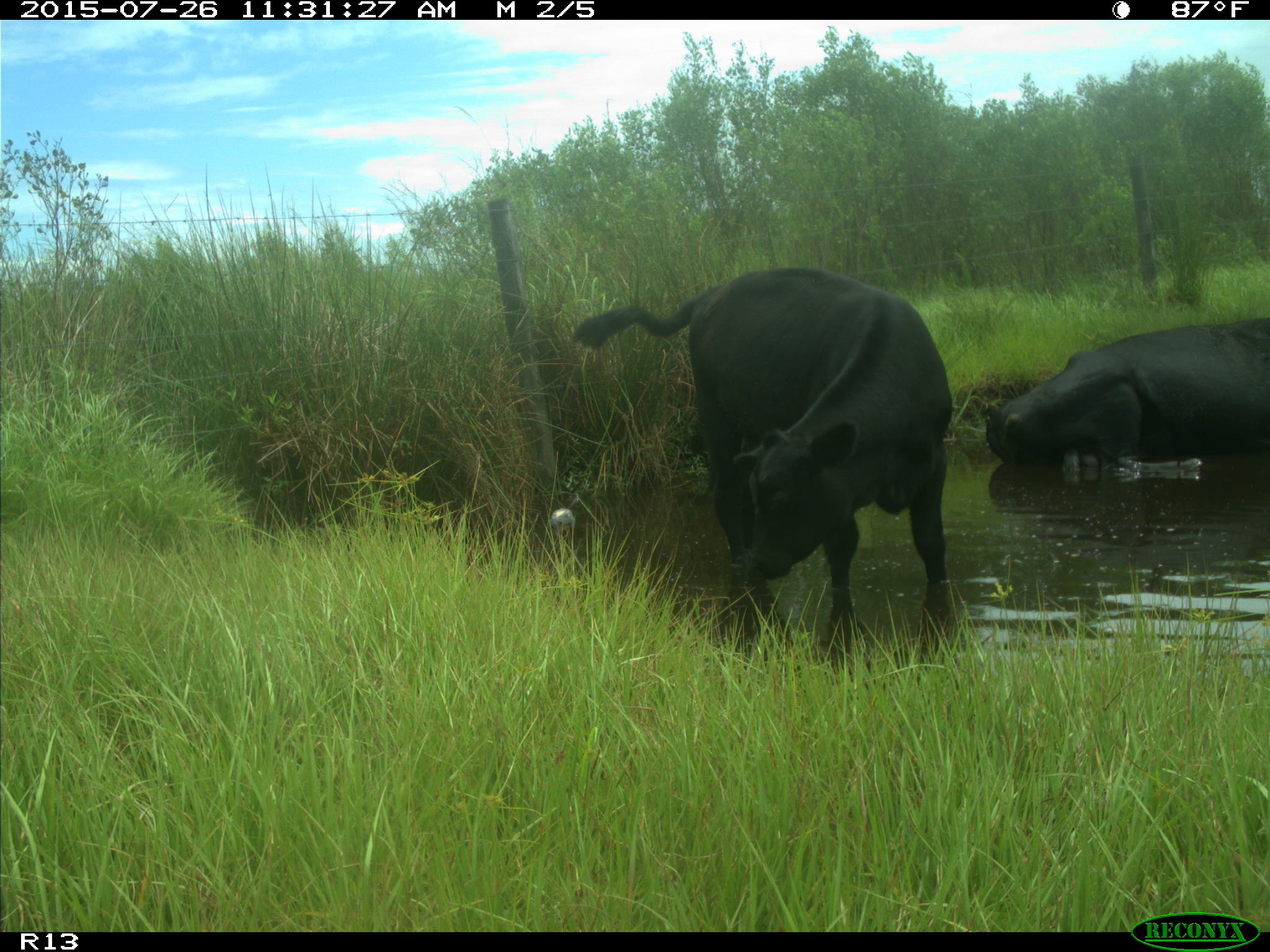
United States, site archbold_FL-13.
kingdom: Animalia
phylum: Chordata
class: Mammalia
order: Artiodactyla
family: Bovidae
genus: Bos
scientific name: Bos taurus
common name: domestic cow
Bos taurus (domestic cow).